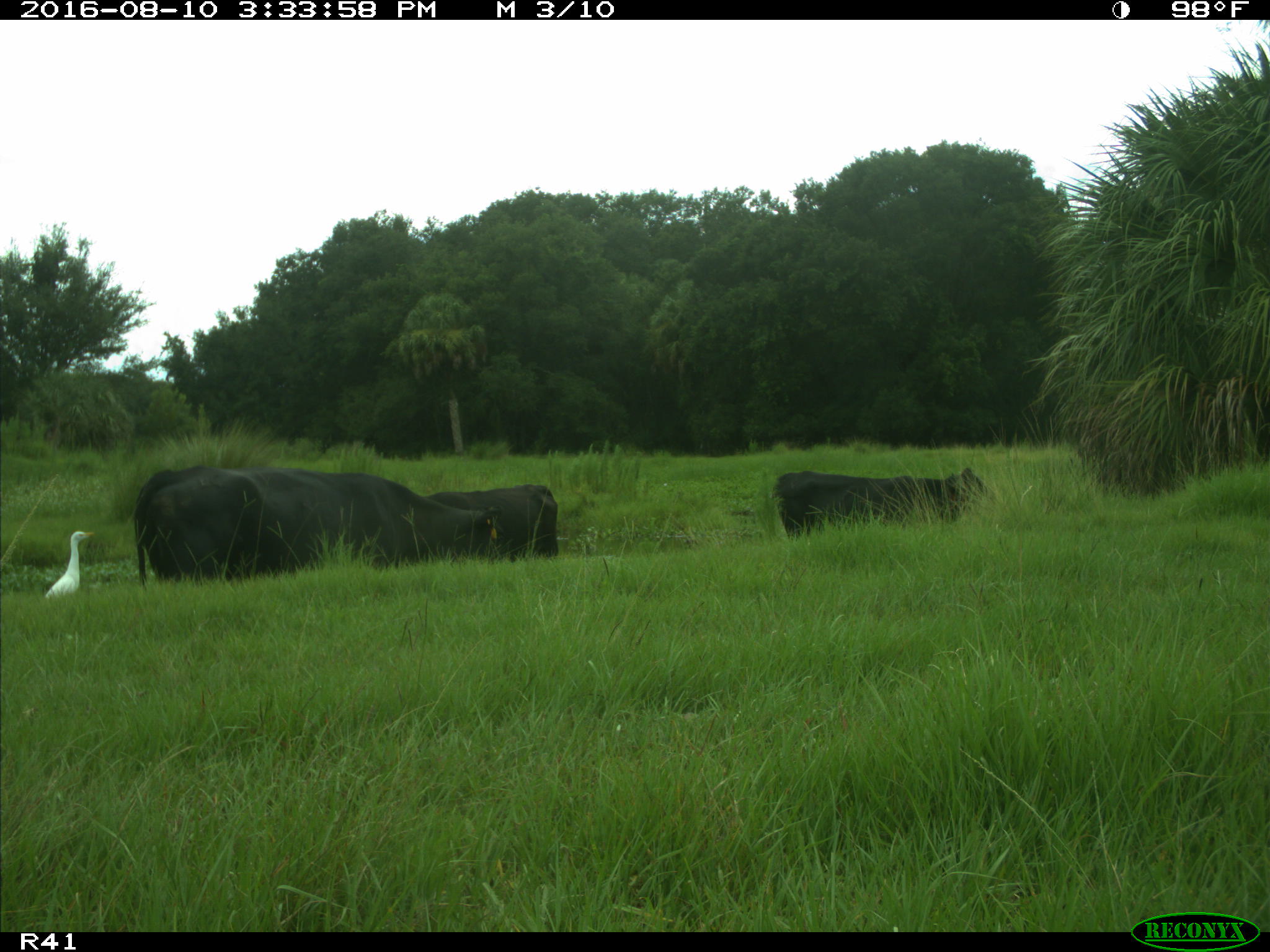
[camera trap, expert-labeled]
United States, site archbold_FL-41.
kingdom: Animalia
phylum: Chordata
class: Mammalia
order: Artiodactyla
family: Bovidae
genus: Bos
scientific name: Bos taurus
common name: domestic cow